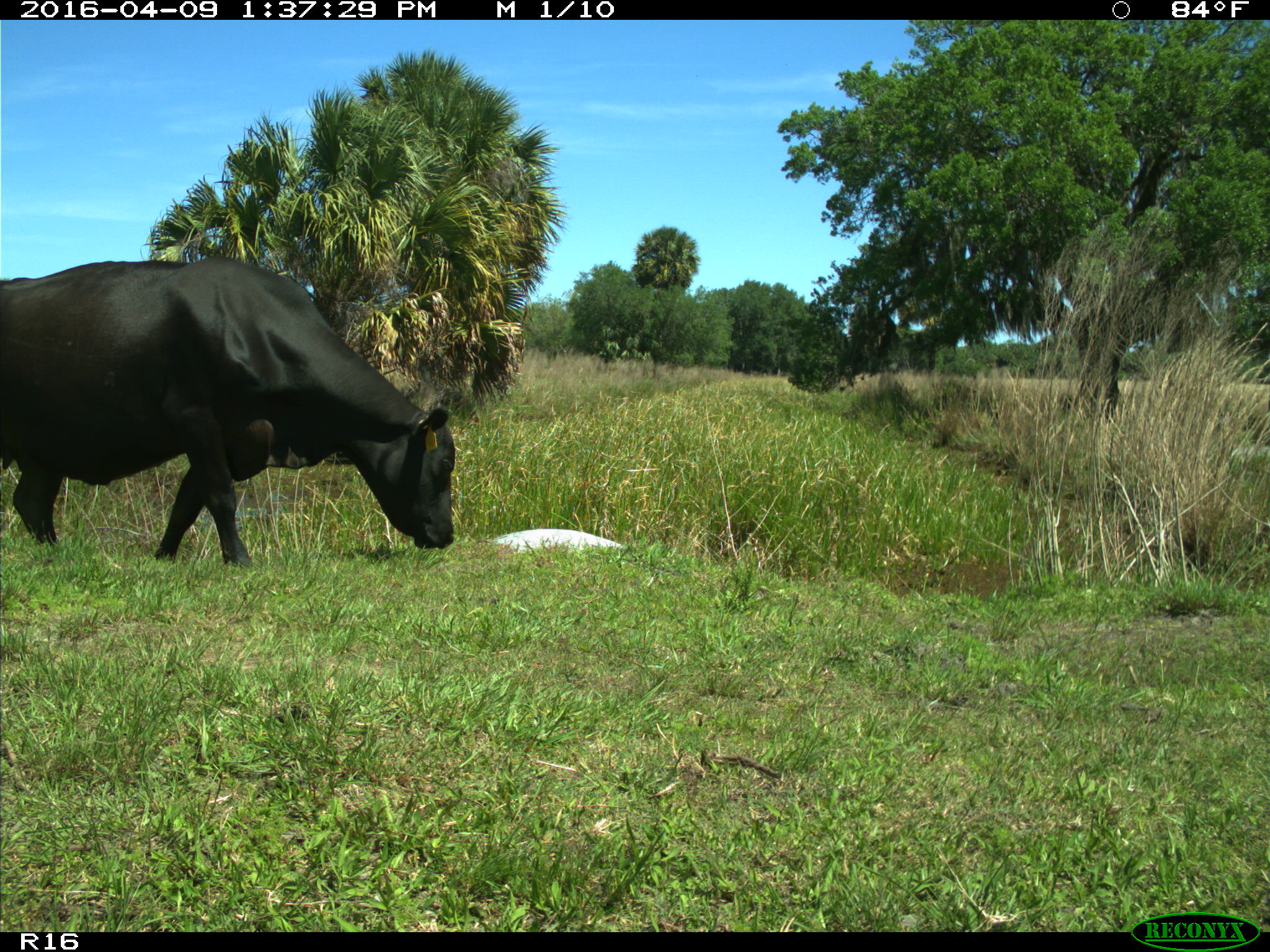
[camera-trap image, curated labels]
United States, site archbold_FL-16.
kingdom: Animalia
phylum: Chordata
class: Mammalia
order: Artiodactyla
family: Bovidae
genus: Bos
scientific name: Bos taurus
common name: domestic cow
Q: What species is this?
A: Bos taurus (domestic cow).